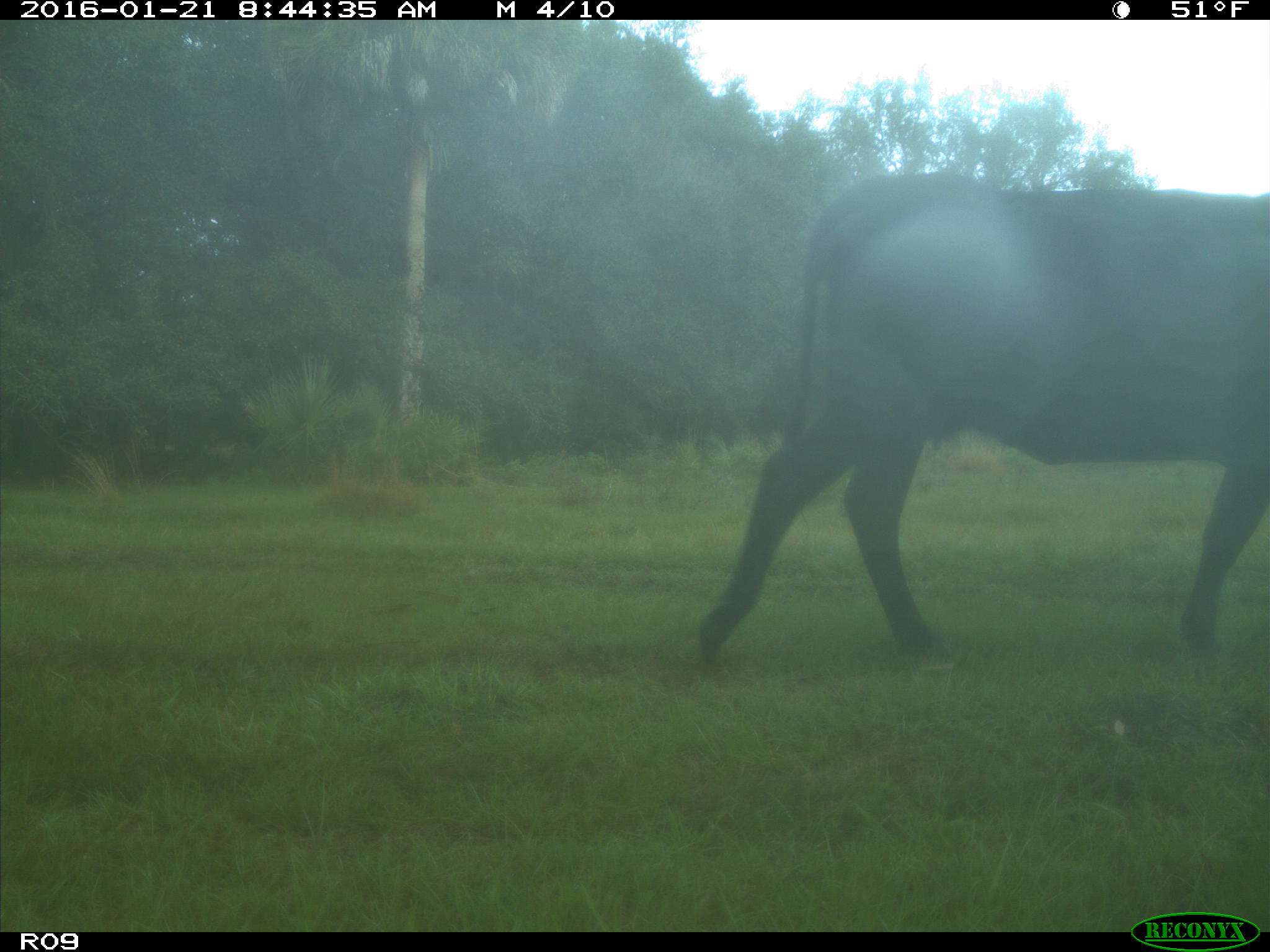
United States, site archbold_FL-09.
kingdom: Animalia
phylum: Chordata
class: Mammalia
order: Artiodactyla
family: Bovidae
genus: Bos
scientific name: Bos taurus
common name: domestic cow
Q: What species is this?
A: Bos taurus (domestic cow).